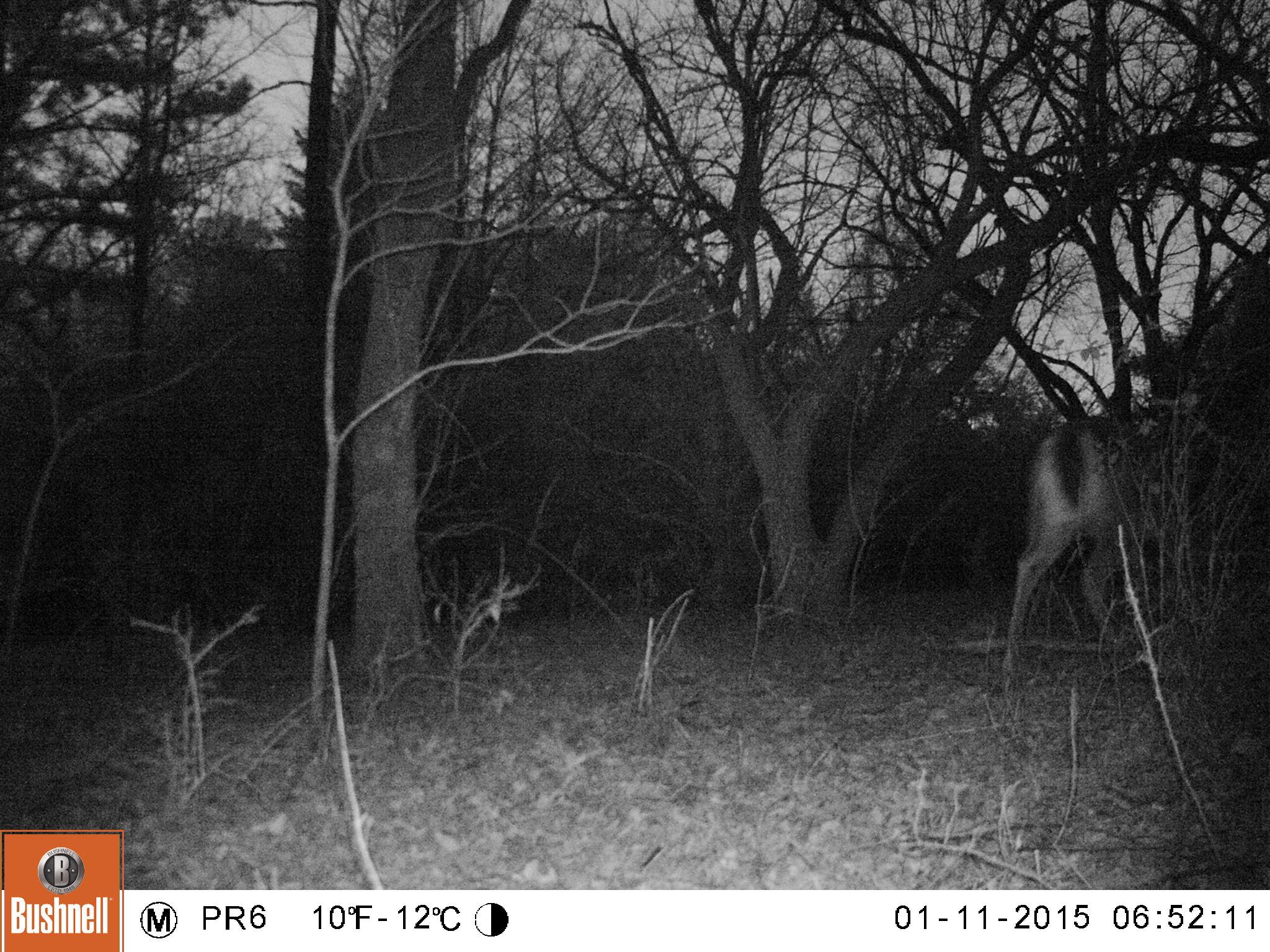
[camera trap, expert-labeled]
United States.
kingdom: Animalia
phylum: Chordata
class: Mammalia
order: Artiodactyla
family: Cervidae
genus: Odocoileus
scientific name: Odocoileus virginianus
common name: white-tailed deer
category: White Tailed Deer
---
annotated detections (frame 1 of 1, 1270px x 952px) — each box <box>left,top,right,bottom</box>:
White Tailed Deer: <box>990,427,1163,703</box>